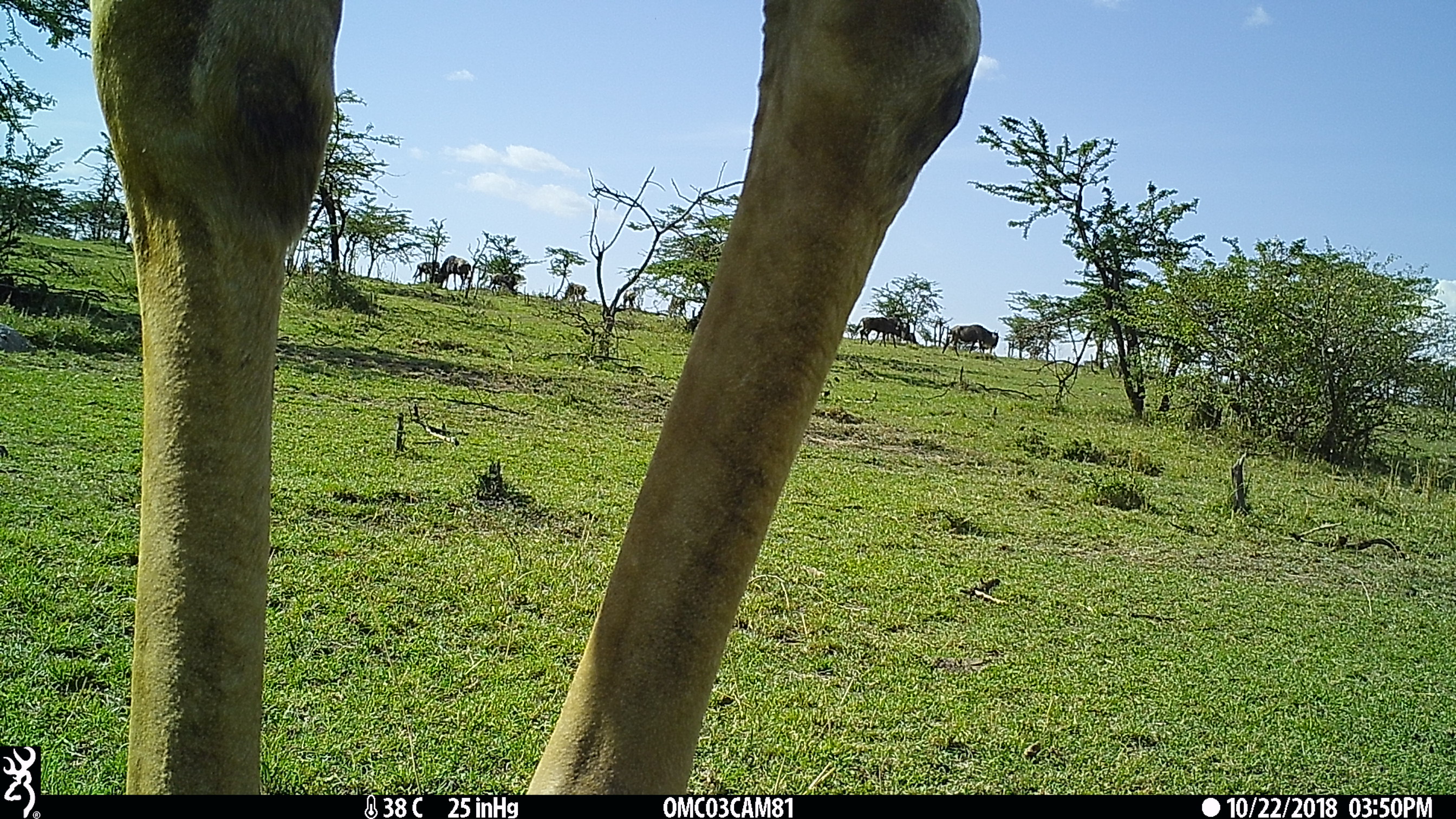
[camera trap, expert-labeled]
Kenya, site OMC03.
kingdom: Animalia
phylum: Chordata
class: Mammalia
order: Artiodactyla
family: Giraffidae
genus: Giraffa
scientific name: Giraffa camelopardalis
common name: northern giraffe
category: giraffe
Giraffe (northern giraffe) (Giraffa camelopardalis).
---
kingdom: Animalia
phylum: Chordata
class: Mammalia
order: Artiodactyla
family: Bovidae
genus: Connochaetes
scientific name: Connochaetes taurinus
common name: blue wildebeest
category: wildebeest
Wildebeest (blue wildebeest) (Connochaetes taurinus).